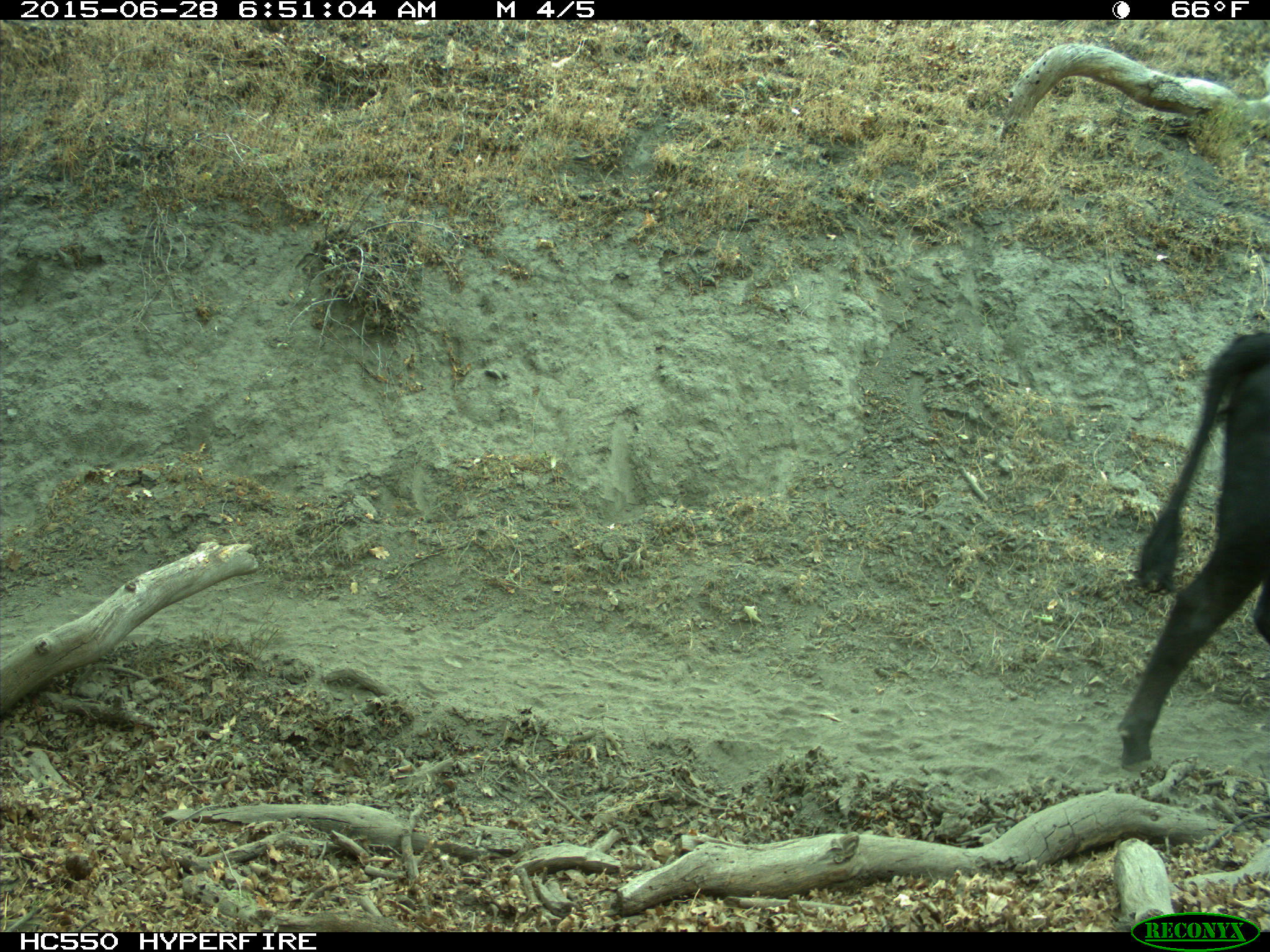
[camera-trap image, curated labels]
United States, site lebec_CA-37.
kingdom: Animalia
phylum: Chordata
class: Mammalia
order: Artiodactyla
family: Bovidae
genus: Bos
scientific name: Bos taurus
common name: domestic cow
Bos taurus (domestic cow).